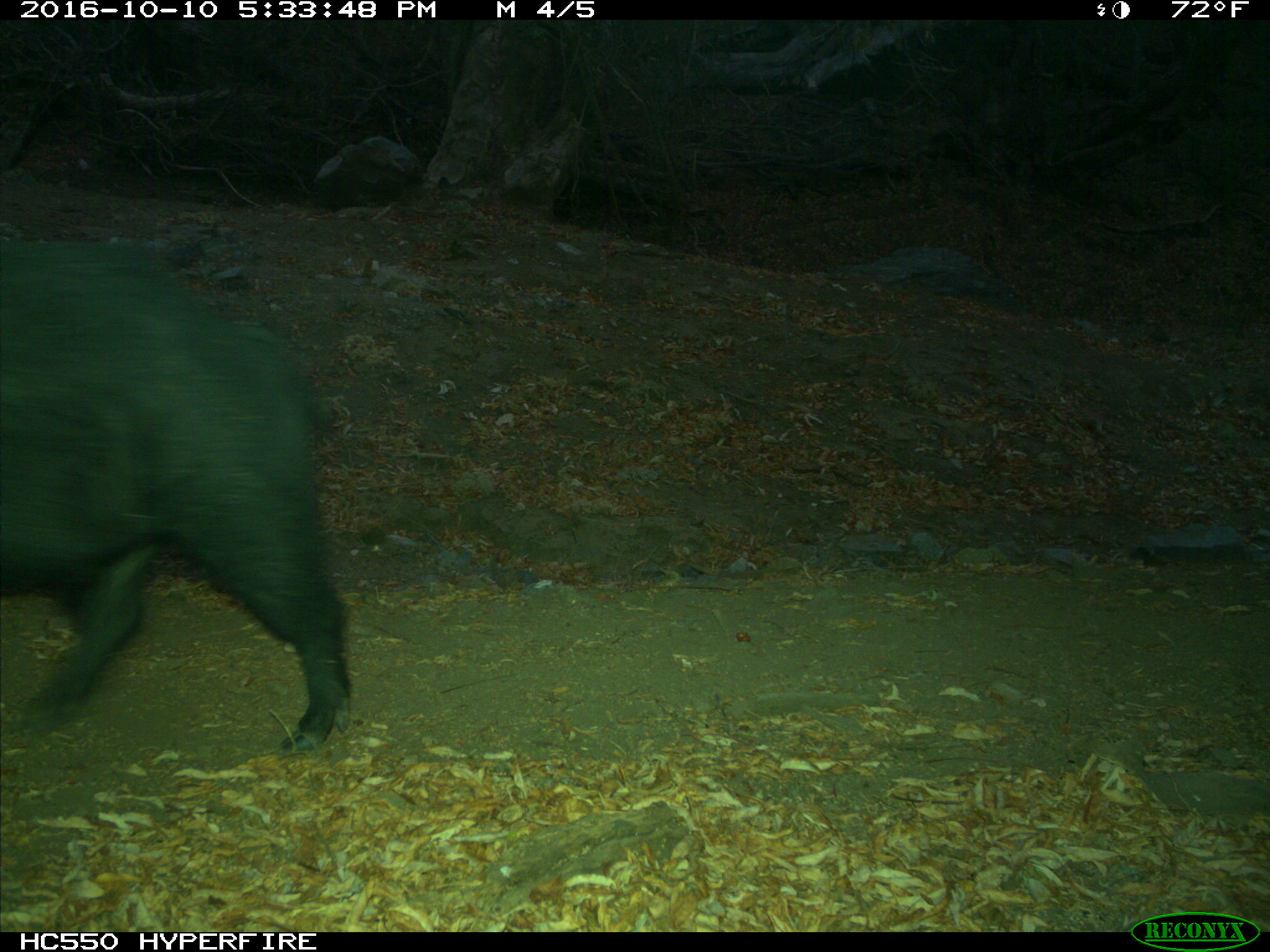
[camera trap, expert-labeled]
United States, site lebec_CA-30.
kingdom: Animalia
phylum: Chordata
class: Mammalia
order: Artiodactyla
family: Suidae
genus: Sus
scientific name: Sus scrofa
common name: wild boar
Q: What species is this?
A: Sus scrofa (wild boar).